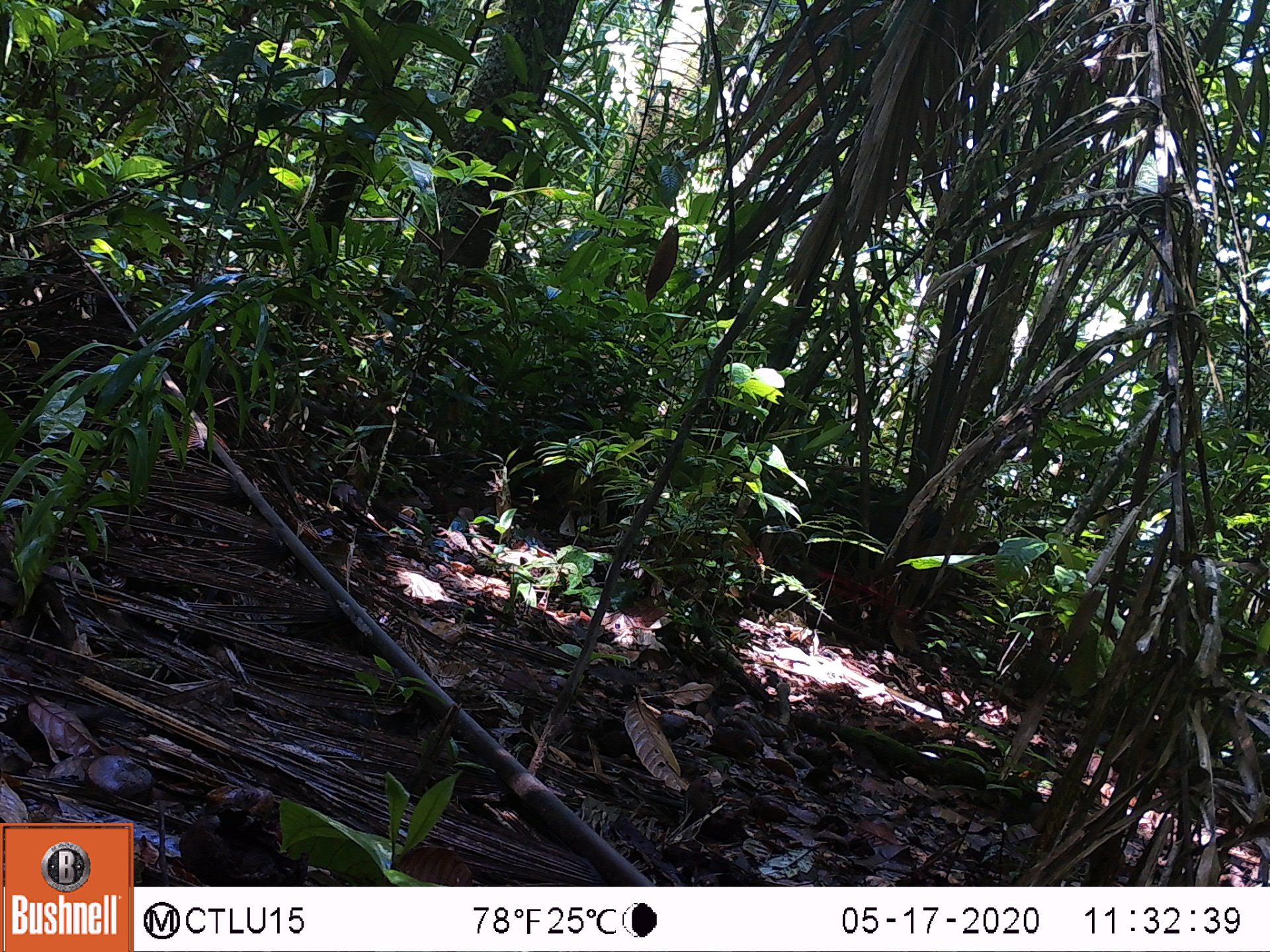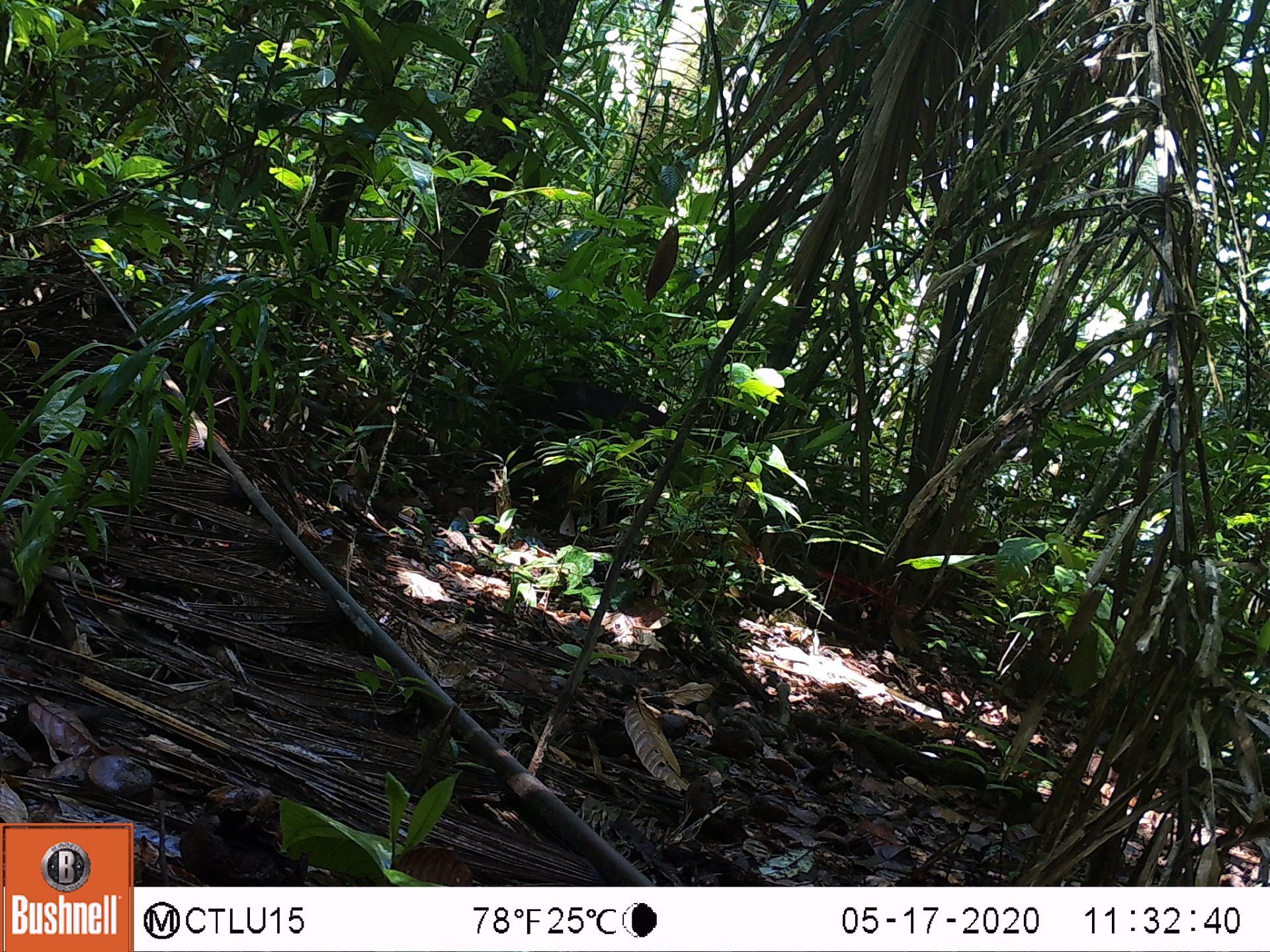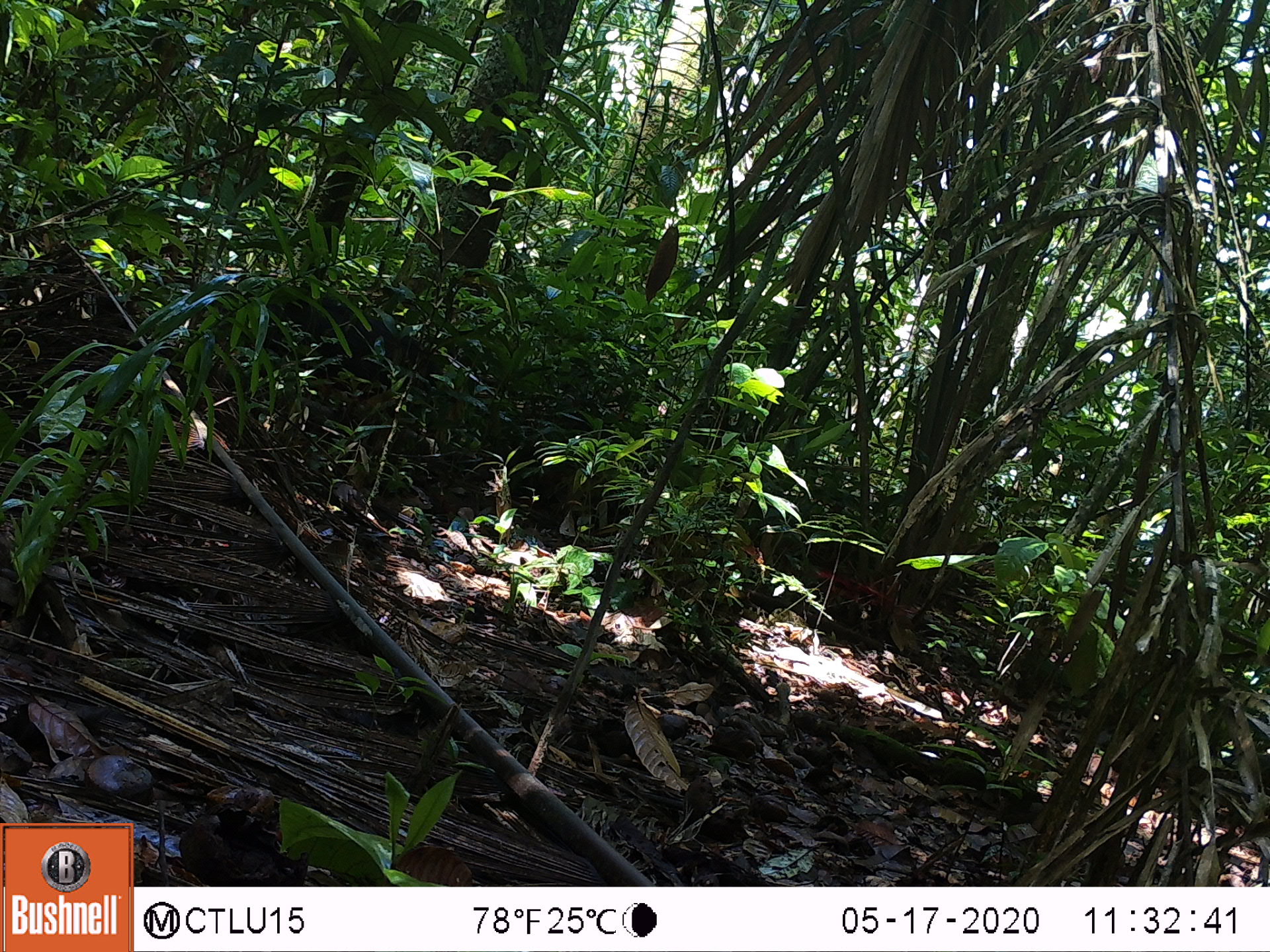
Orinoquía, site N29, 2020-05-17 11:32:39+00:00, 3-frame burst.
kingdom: Animalia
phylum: Chordata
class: Mammalia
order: Artiodactyla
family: Tayassuidae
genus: Pecari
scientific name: Pecari tajacu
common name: collared peccary